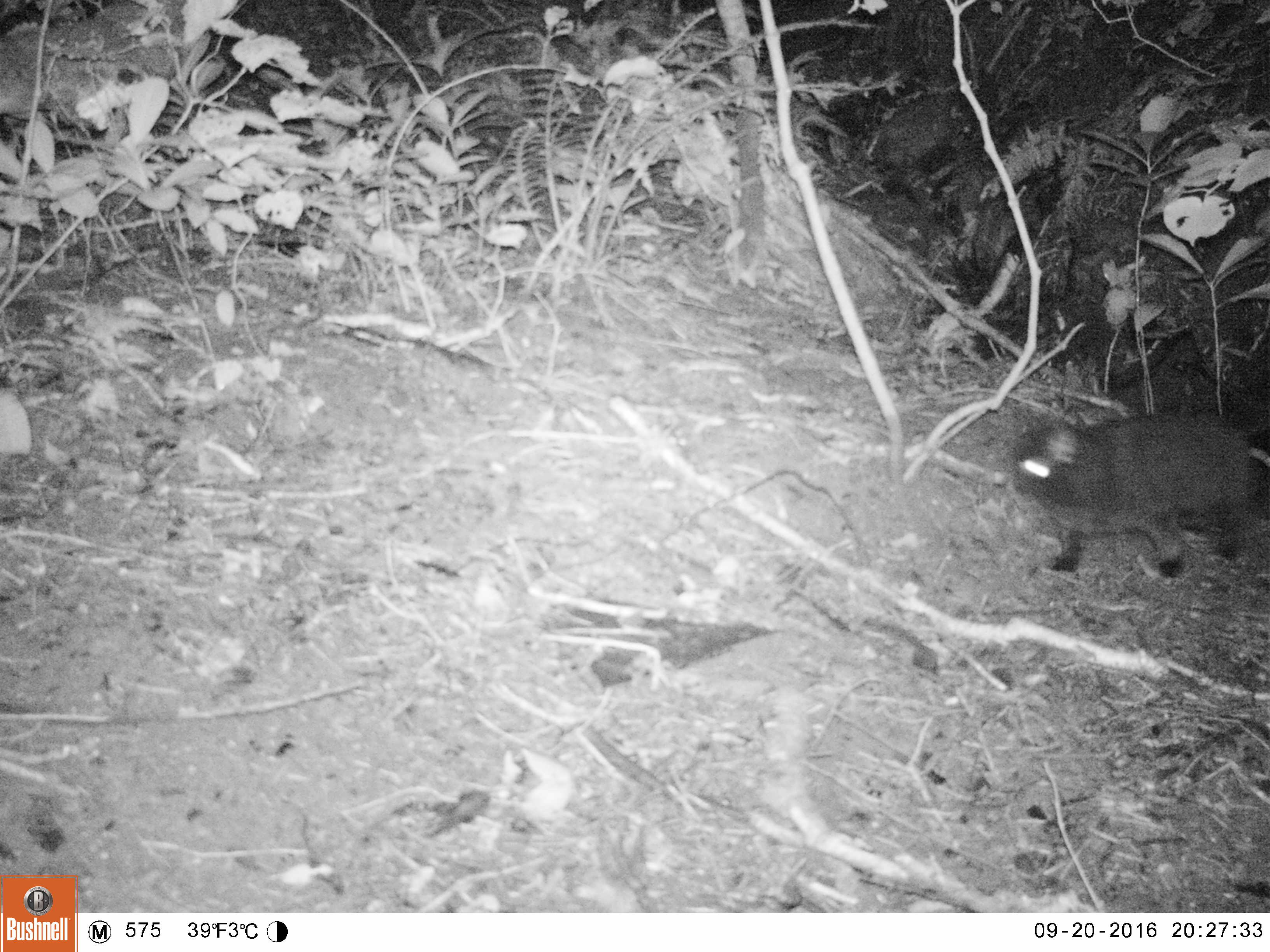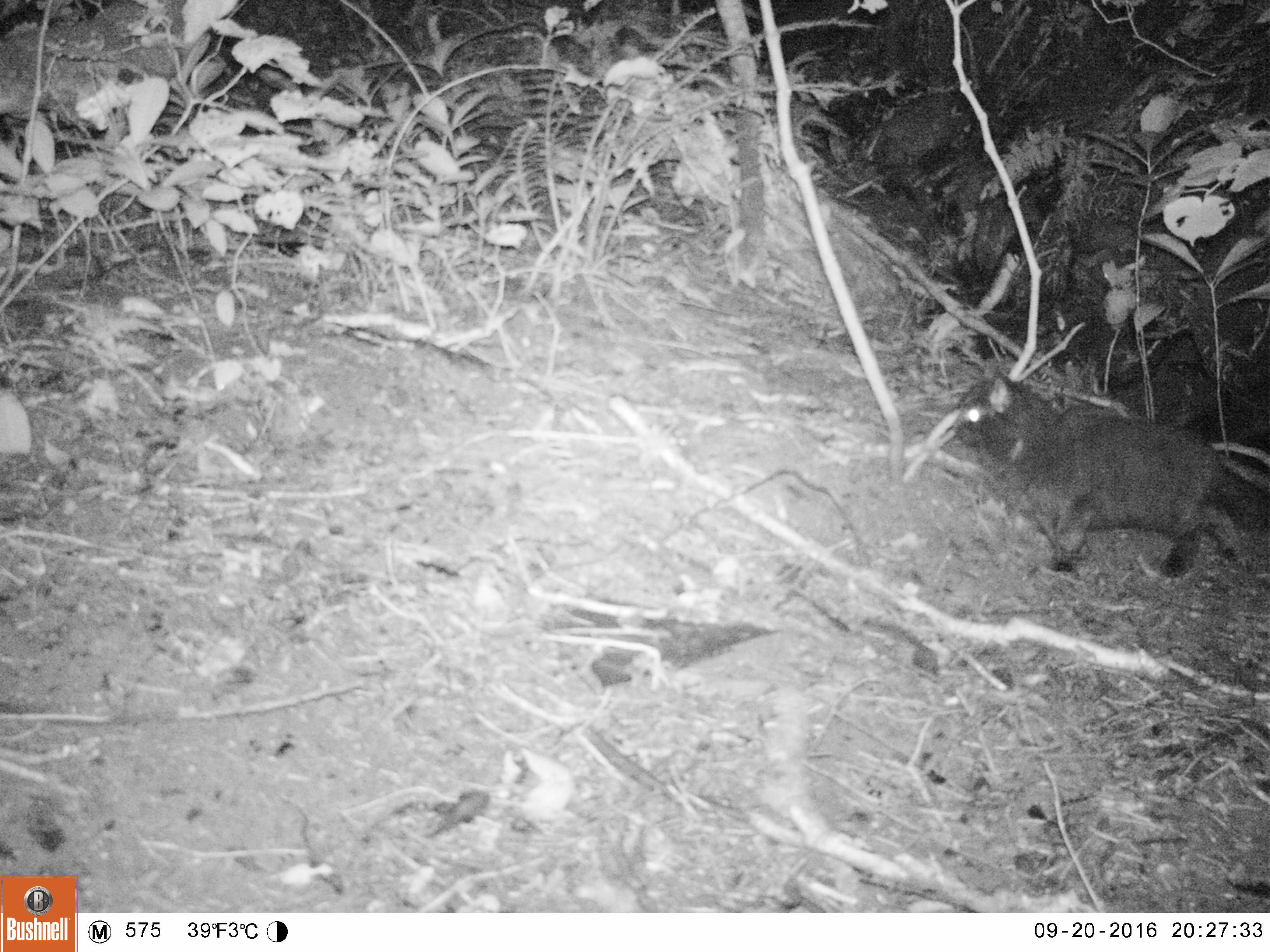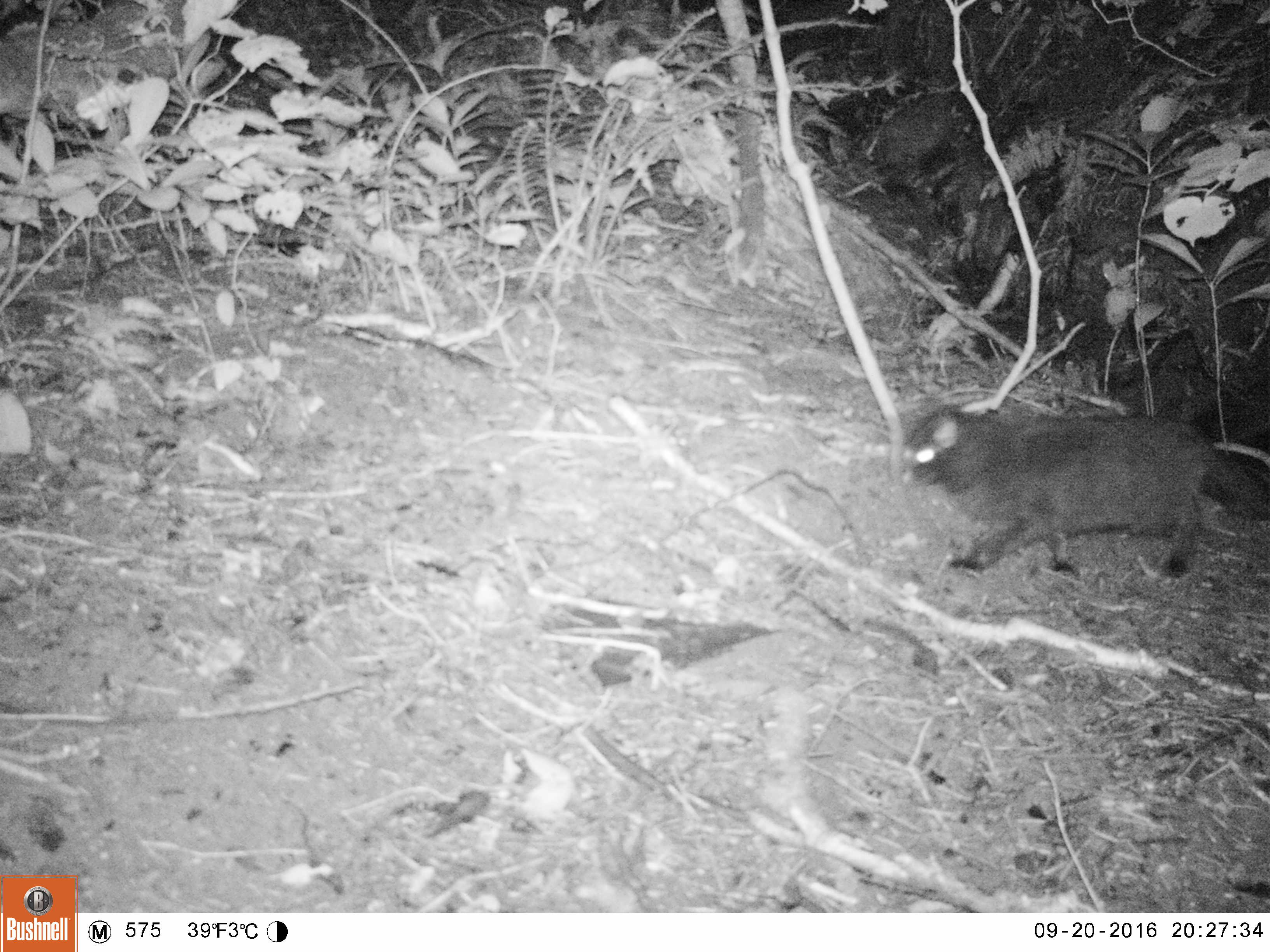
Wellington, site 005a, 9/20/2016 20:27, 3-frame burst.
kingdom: Animalia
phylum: Chordata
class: Mammalia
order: Carnivora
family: Felidae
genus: Felis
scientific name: Felis catus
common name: cat